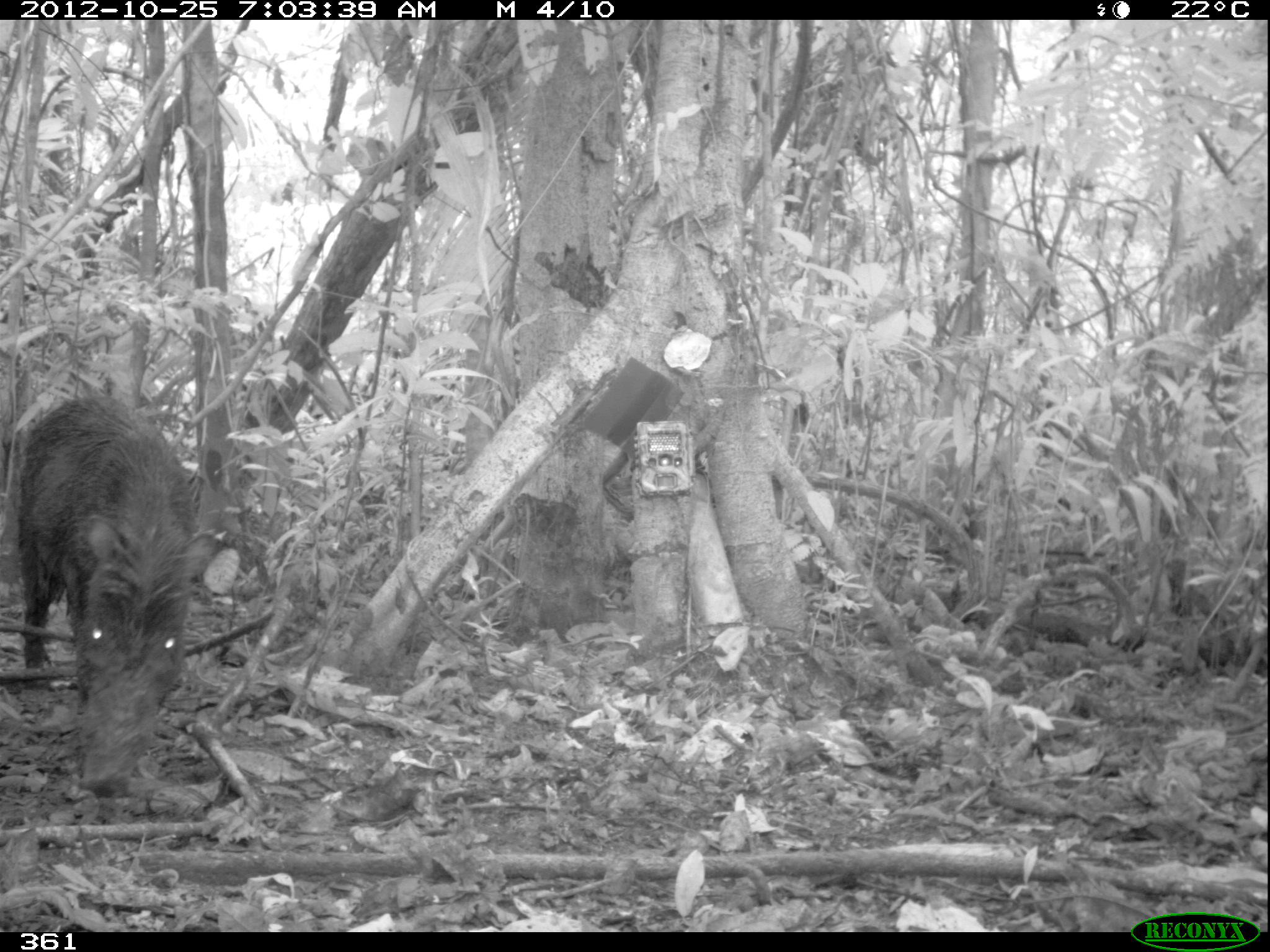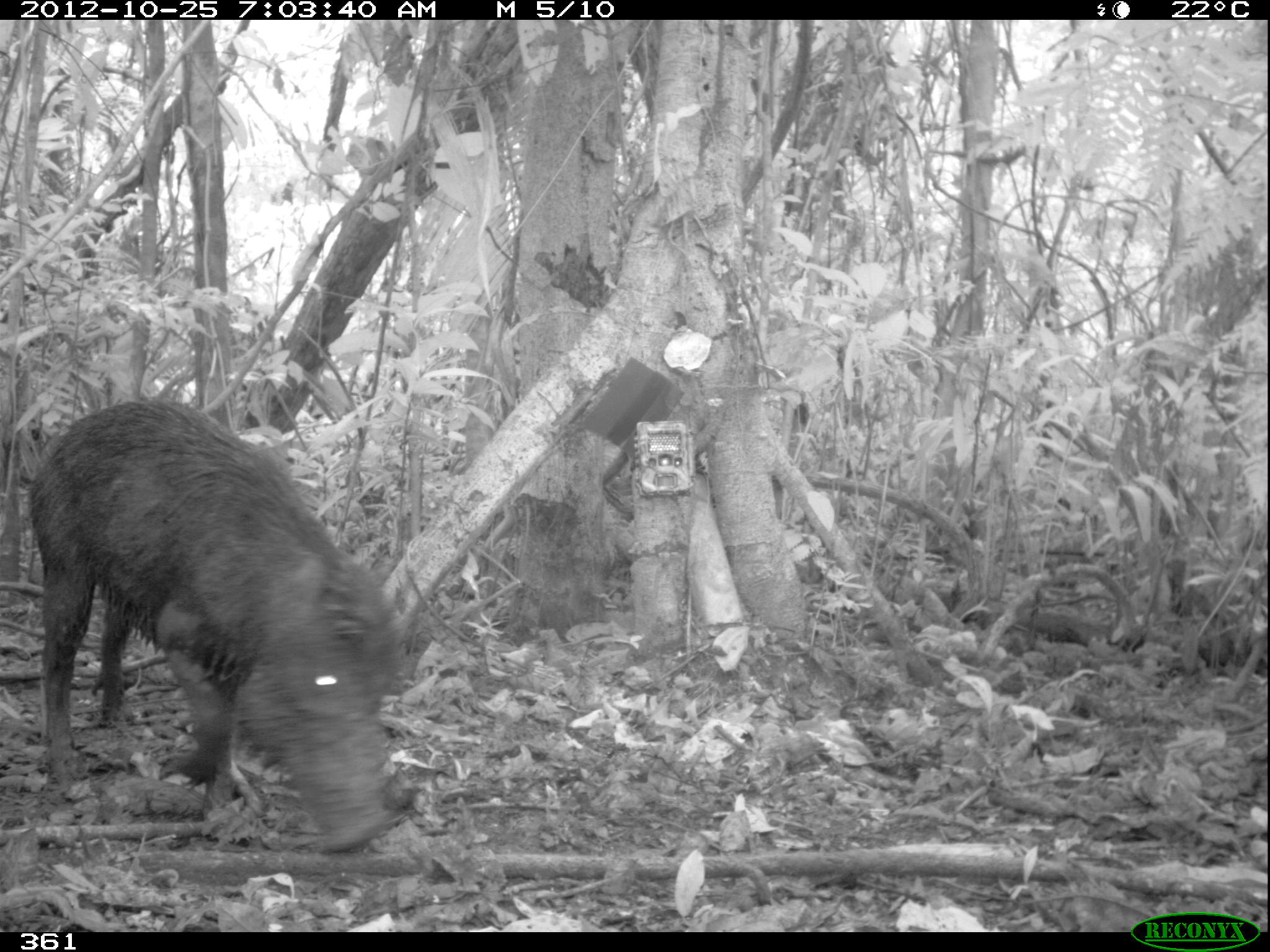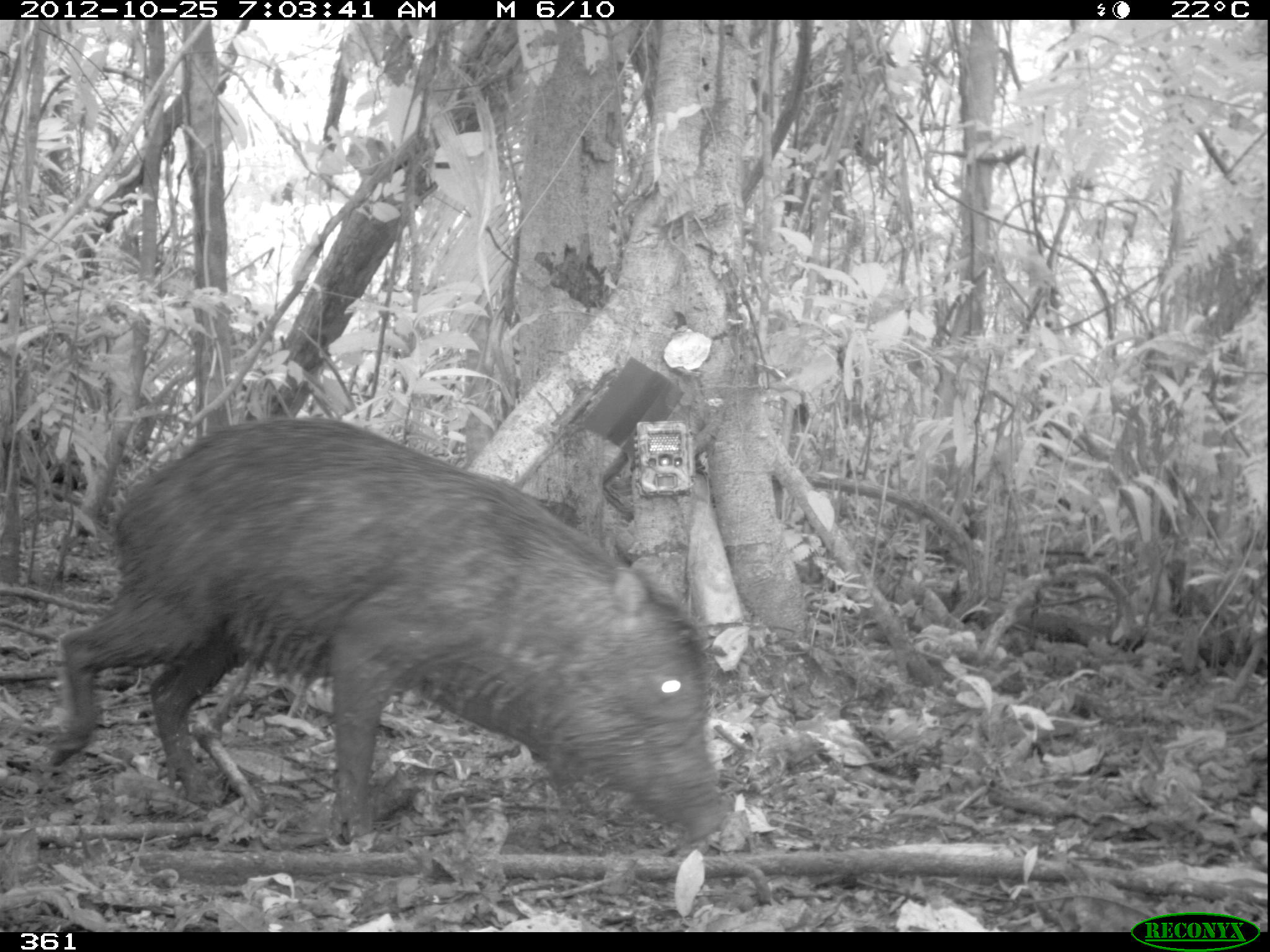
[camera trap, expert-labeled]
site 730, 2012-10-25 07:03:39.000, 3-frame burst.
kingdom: Animalia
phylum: Chordata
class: Mammalia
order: Artiodactyla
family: Tayassuidae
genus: Tayassu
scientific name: Tayassu pecari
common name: white-lipped peccary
Tayassu pecari (white-lipped peccary).